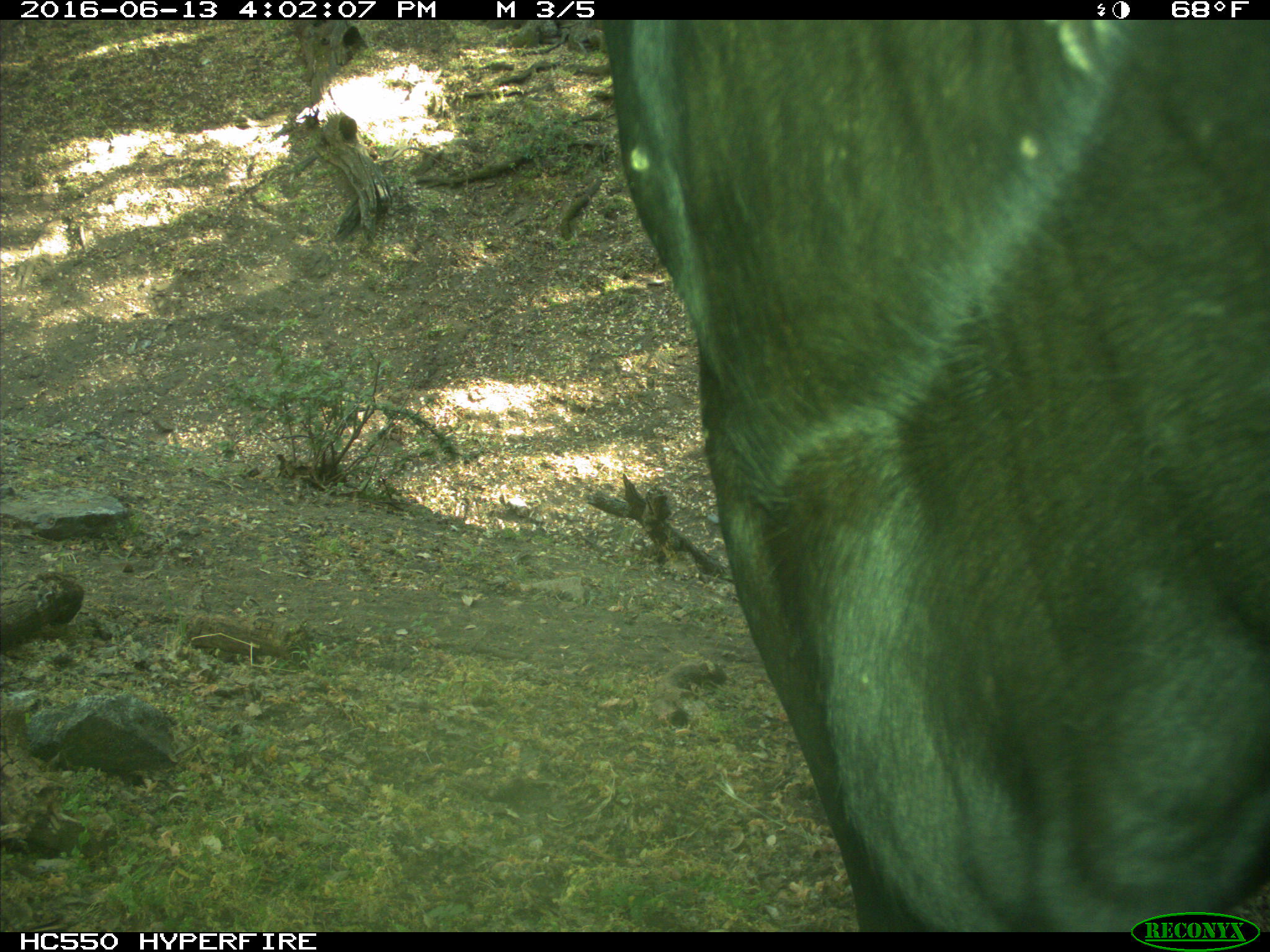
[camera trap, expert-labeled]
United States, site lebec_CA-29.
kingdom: Animalia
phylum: Chordata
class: Mammalia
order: Artiodactyla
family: Bovidae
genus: Bos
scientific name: Bos taurus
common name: domestic cow